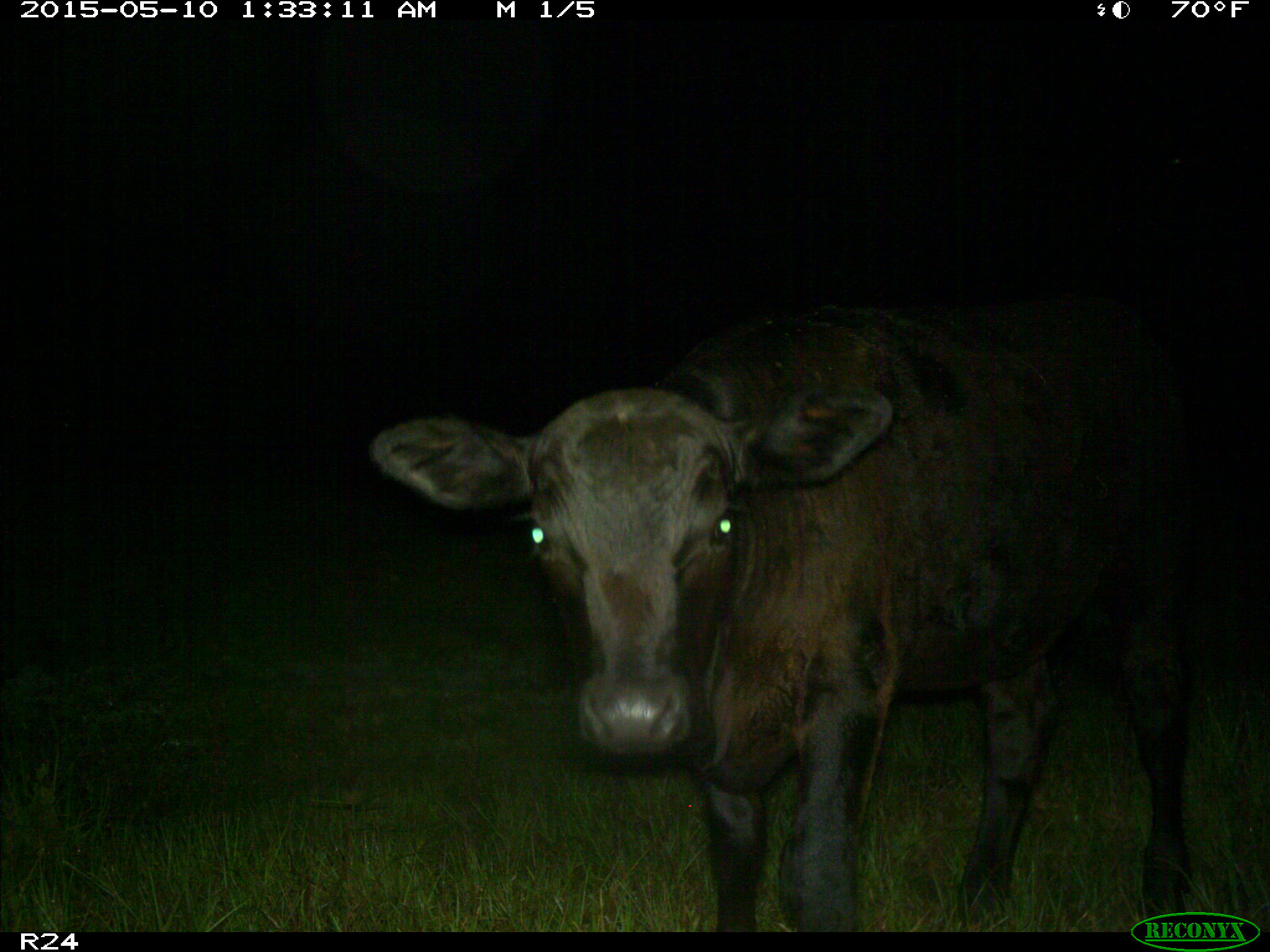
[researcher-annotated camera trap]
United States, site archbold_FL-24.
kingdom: Animalia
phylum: Chordata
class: Mammalia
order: Artiodactyla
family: Bovidae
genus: Bos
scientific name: Bos taurus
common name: domestic cow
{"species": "Bos taurus (domestic cow)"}